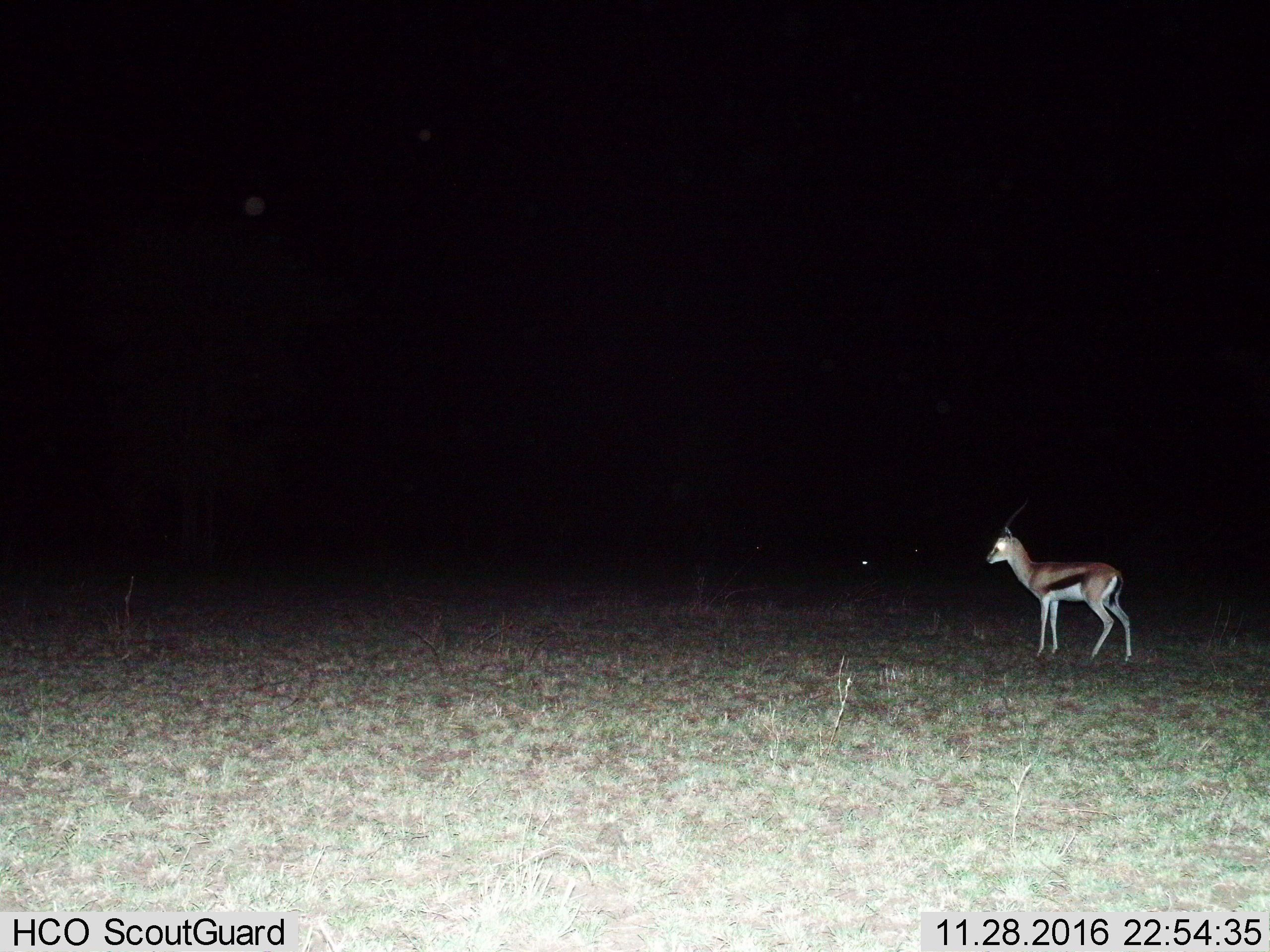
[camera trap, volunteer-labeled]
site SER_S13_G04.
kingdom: Animalia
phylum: Chordata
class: Mammalia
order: Artiodactyla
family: Bovidae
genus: Eudorcas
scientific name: Eudorcas thomsonii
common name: thomson's gazelle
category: gazellethomsons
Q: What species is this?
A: Gazellethomsons (thomson's gazelle) (Eudorcas thomsonii).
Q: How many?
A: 1.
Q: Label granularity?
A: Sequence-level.